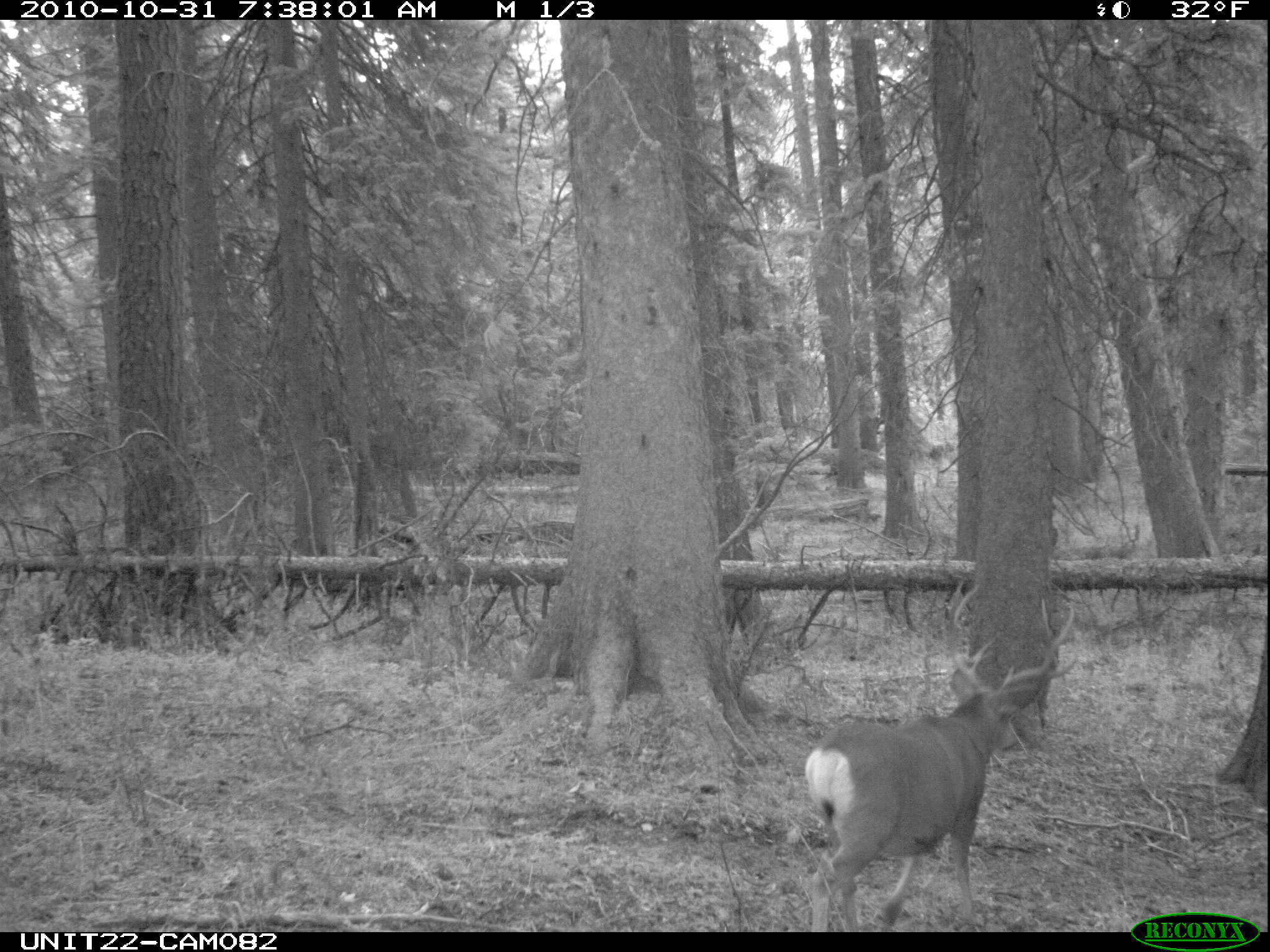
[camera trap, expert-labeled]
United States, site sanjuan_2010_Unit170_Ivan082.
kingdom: Animalia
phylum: Chordata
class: Mammalia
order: Artiodactyla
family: Cervidae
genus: Odocoileus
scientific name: Odocoileus hemionus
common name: mule deer